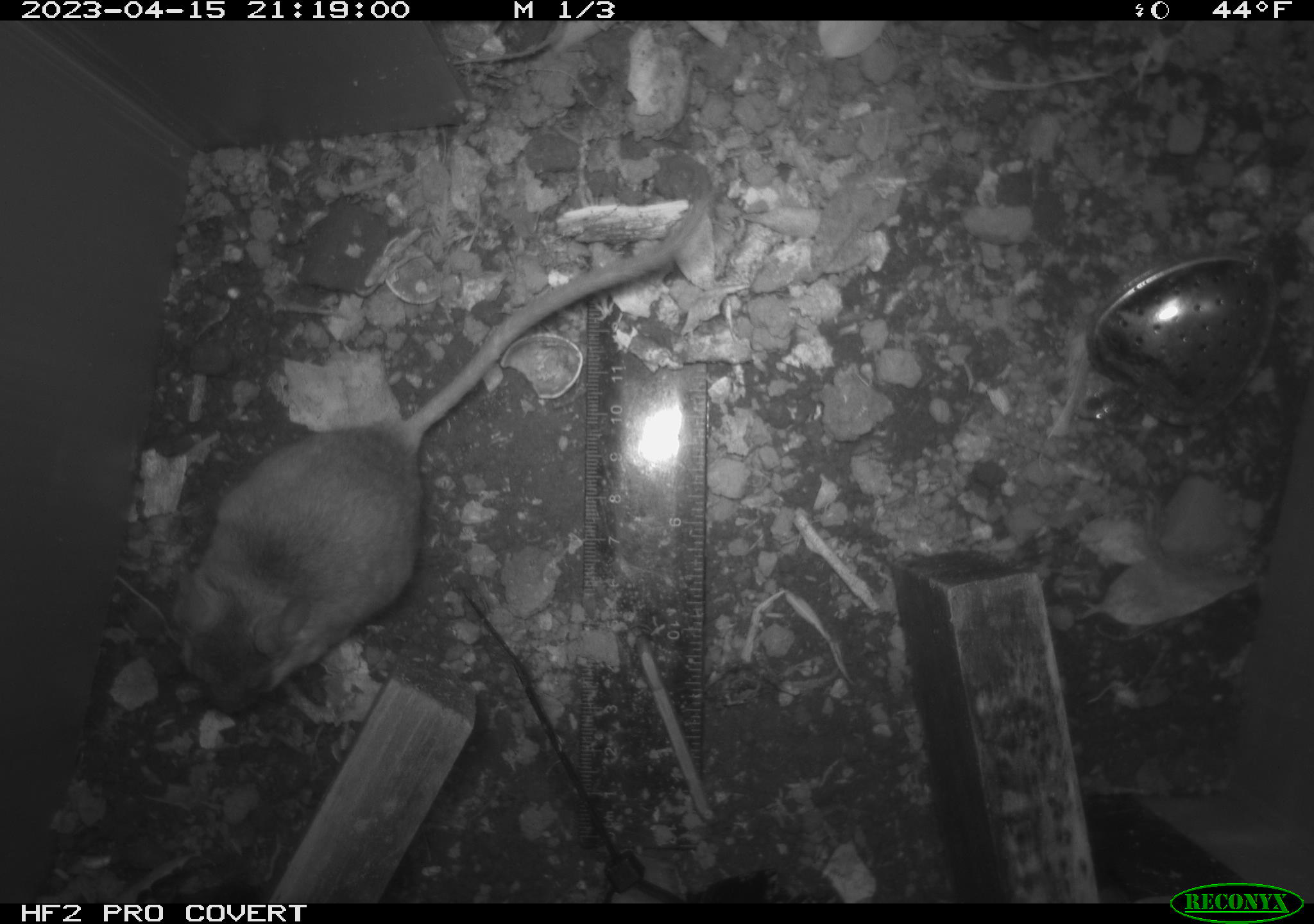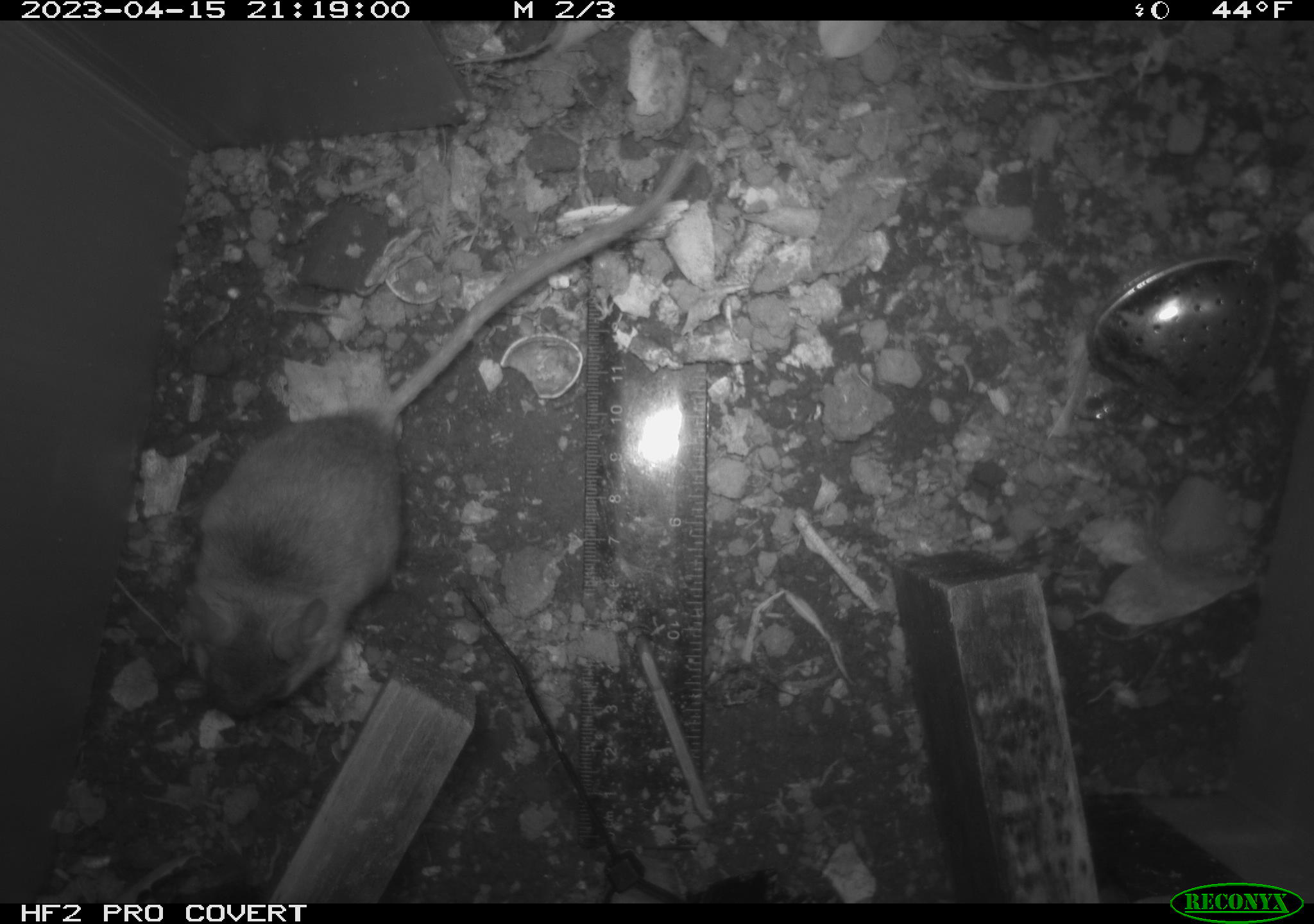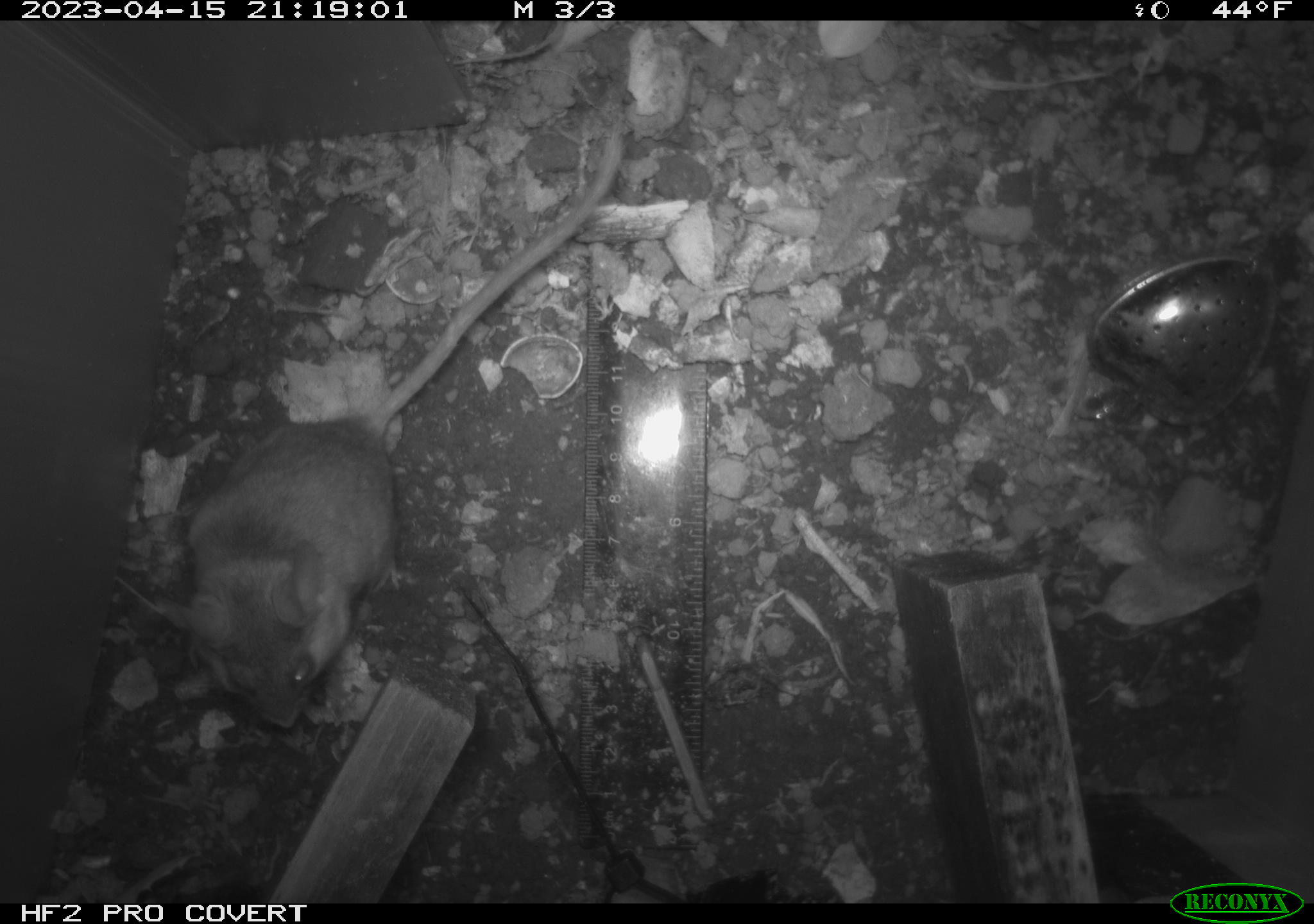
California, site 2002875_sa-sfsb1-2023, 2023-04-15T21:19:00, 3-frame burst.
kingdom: Animalia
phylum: Chordata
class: Mammalia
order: Rodentia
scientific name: Rodentia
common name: mouse species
Mouse species (Rodentia).